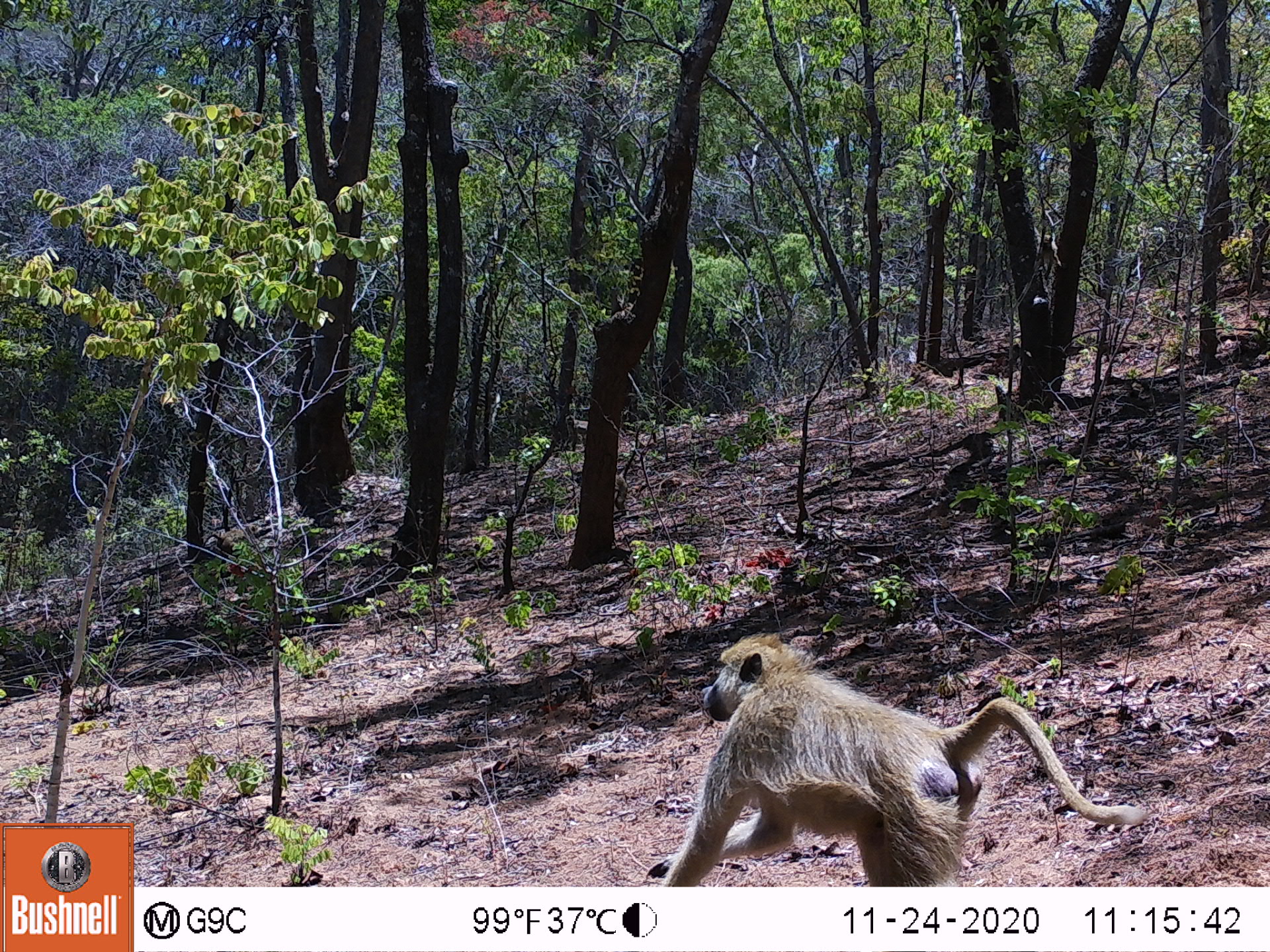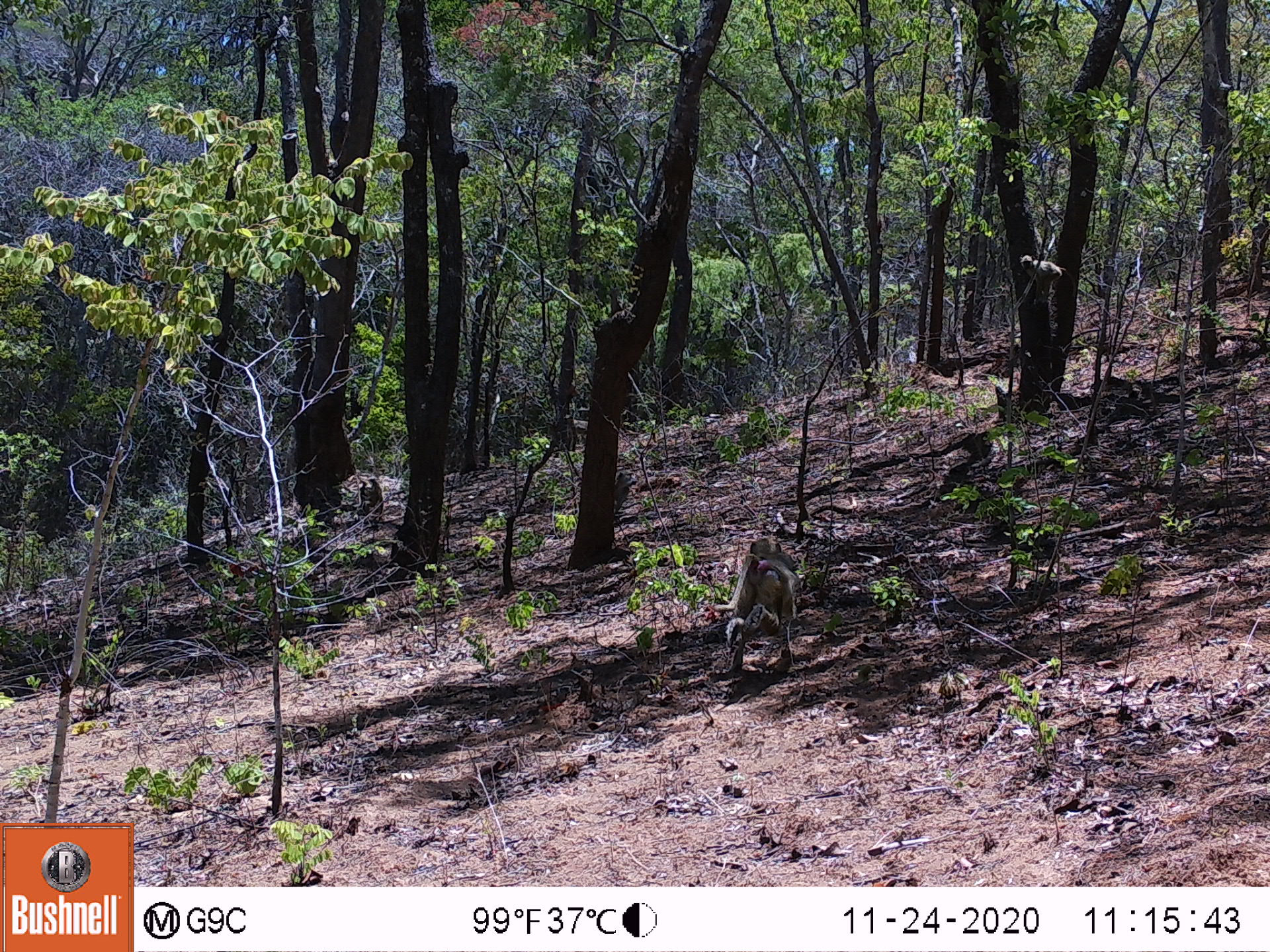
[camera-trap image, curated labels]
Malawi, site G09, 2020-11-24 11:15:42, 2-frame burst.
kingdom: Animalia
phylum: Chordata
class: Mammalia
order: Primates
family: Cercopithecidae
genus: Papio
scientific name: Papio cynocephalus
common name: yellow baboon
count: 1